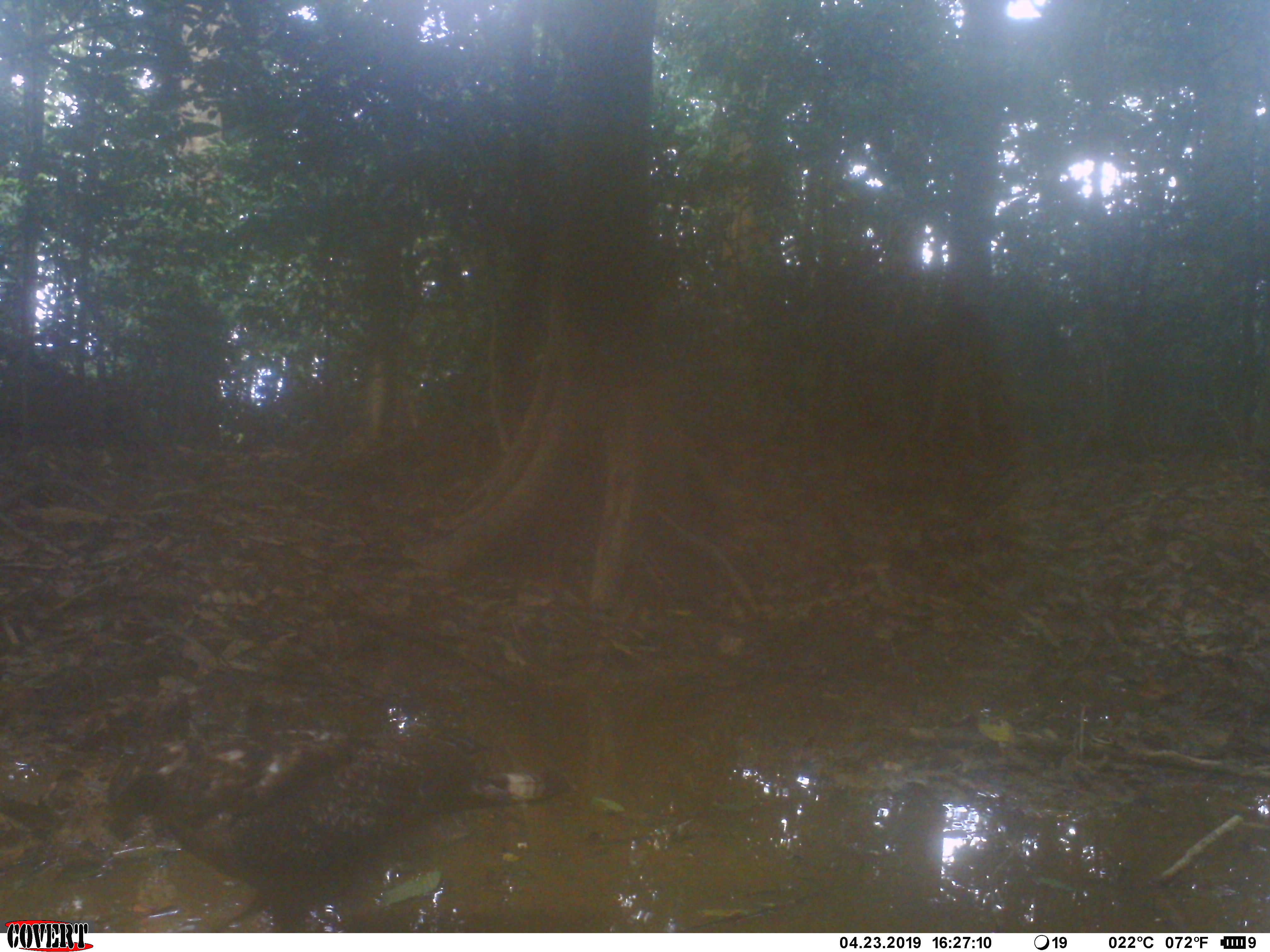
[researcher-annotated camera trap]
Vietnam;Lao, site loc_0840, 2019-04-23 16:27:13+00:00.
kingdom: Animalia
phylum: Chordata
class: Aves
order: Accipitriformes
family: Accipitridae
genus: Spilornis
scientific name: Spilornis cheela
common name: crested serpent eagle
Crested serpent eagle (Spilornis cheela). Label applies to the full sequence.